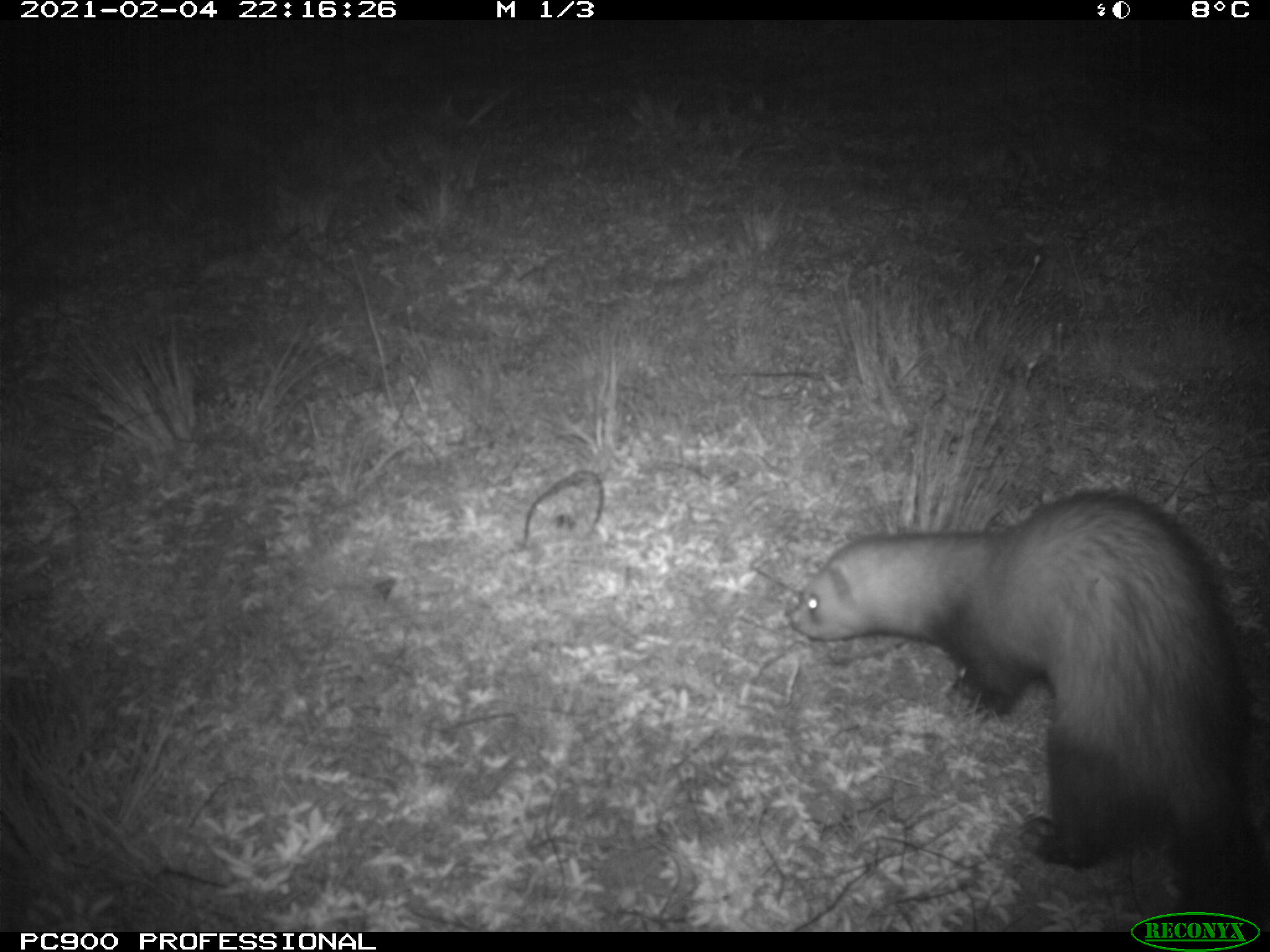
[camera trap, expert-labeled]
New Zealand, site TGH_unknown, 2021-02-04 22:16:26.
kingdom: Animalia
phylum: Chordata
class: Mammalia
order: Carnivora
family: Mustelidae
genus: Mustela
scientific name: Mustela furo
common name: ferret